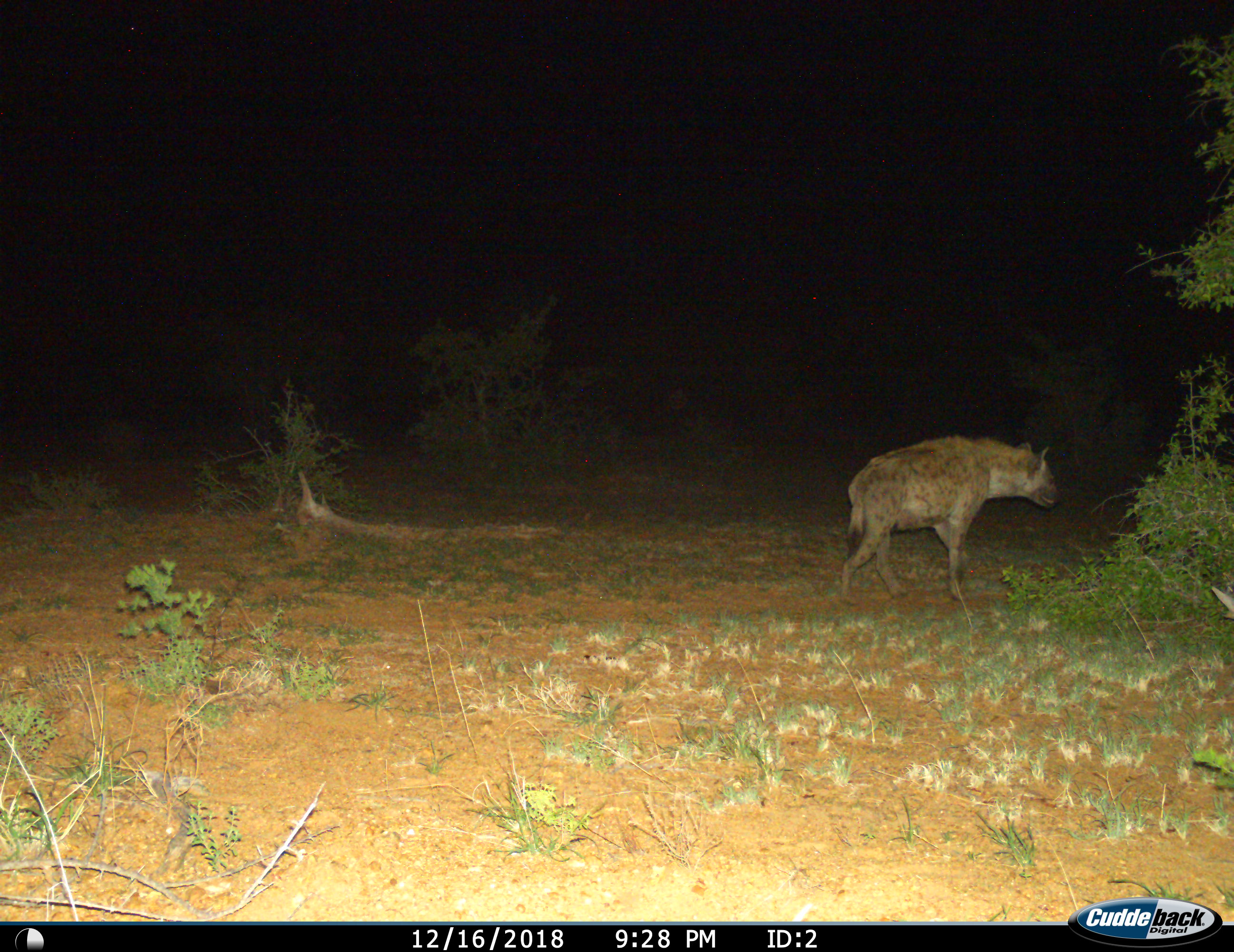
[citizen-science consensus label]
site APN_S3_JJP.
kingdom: Animalia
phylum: Chordata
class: Mammalia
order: Carnivora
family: Hyaenidae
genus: Crocuta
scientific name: Crocuta crocuta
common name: spotted hyena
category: hyenaspotted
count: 1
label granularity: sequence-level